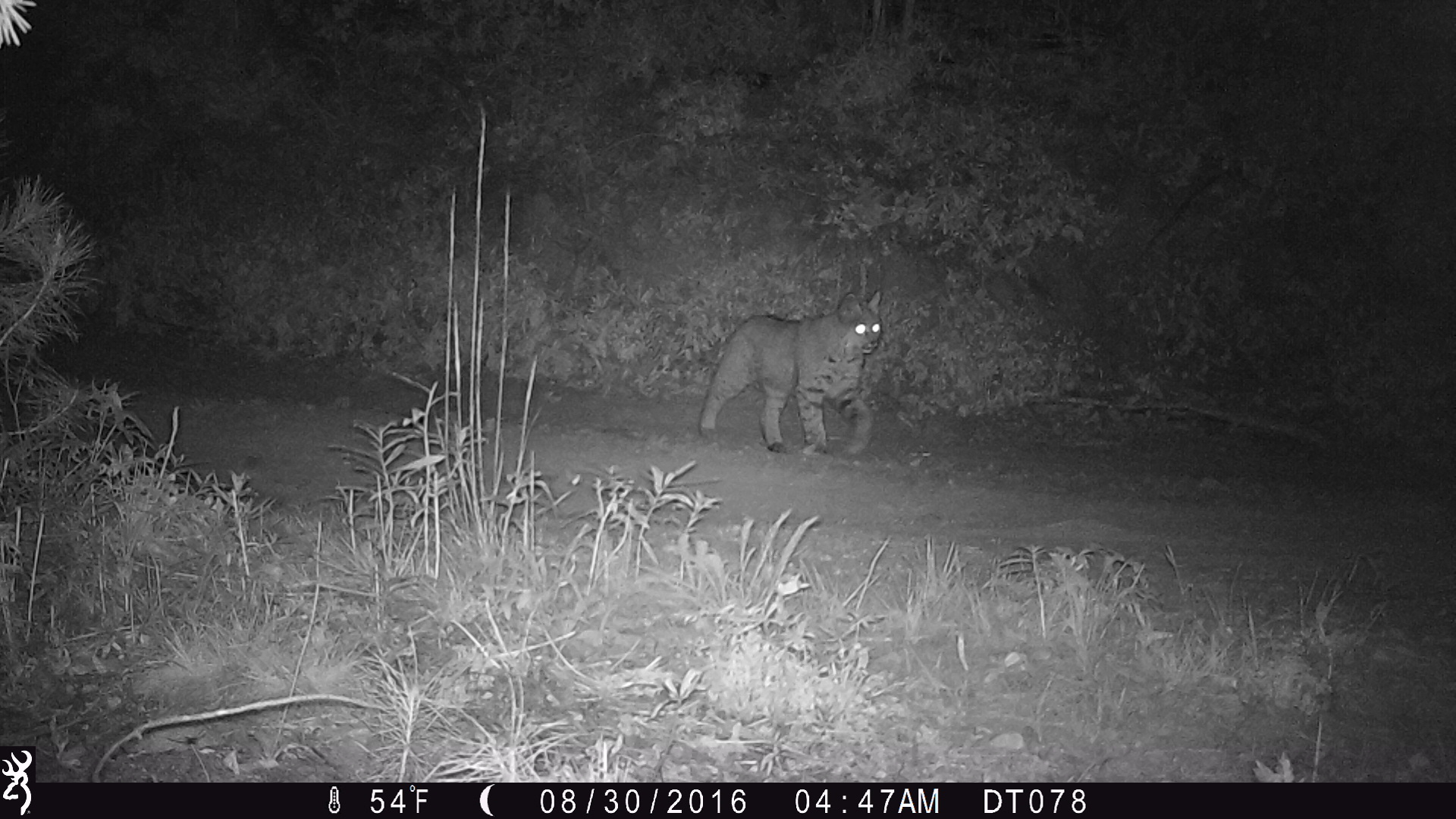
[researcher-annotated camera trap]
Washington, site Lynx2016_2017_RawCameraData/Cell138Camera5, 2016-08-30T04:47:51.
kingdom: Animalia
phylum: Chordata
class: Mammalia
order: Carnivora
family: Felidae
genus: Lynx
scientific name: Lynx rufus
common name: bobcat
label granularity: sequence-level